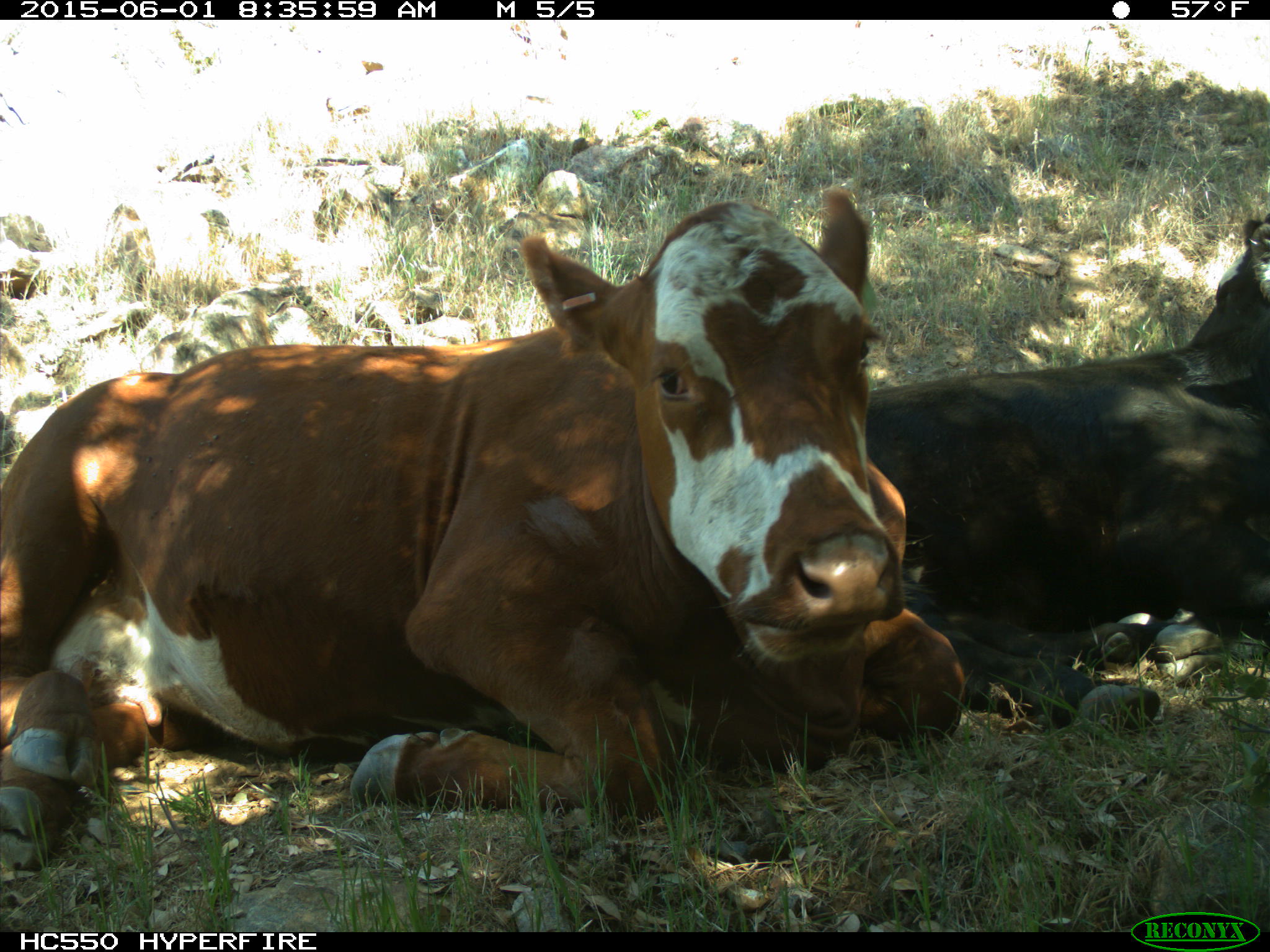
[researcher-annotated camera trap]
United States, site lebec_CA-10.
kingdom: Animalia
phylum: Chordata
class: Mammalia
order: Artiodactyla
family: Bovidae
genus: Bos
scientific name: Bos taurus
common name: domestic cow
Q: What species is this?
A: Bos taurus (domestic cow).